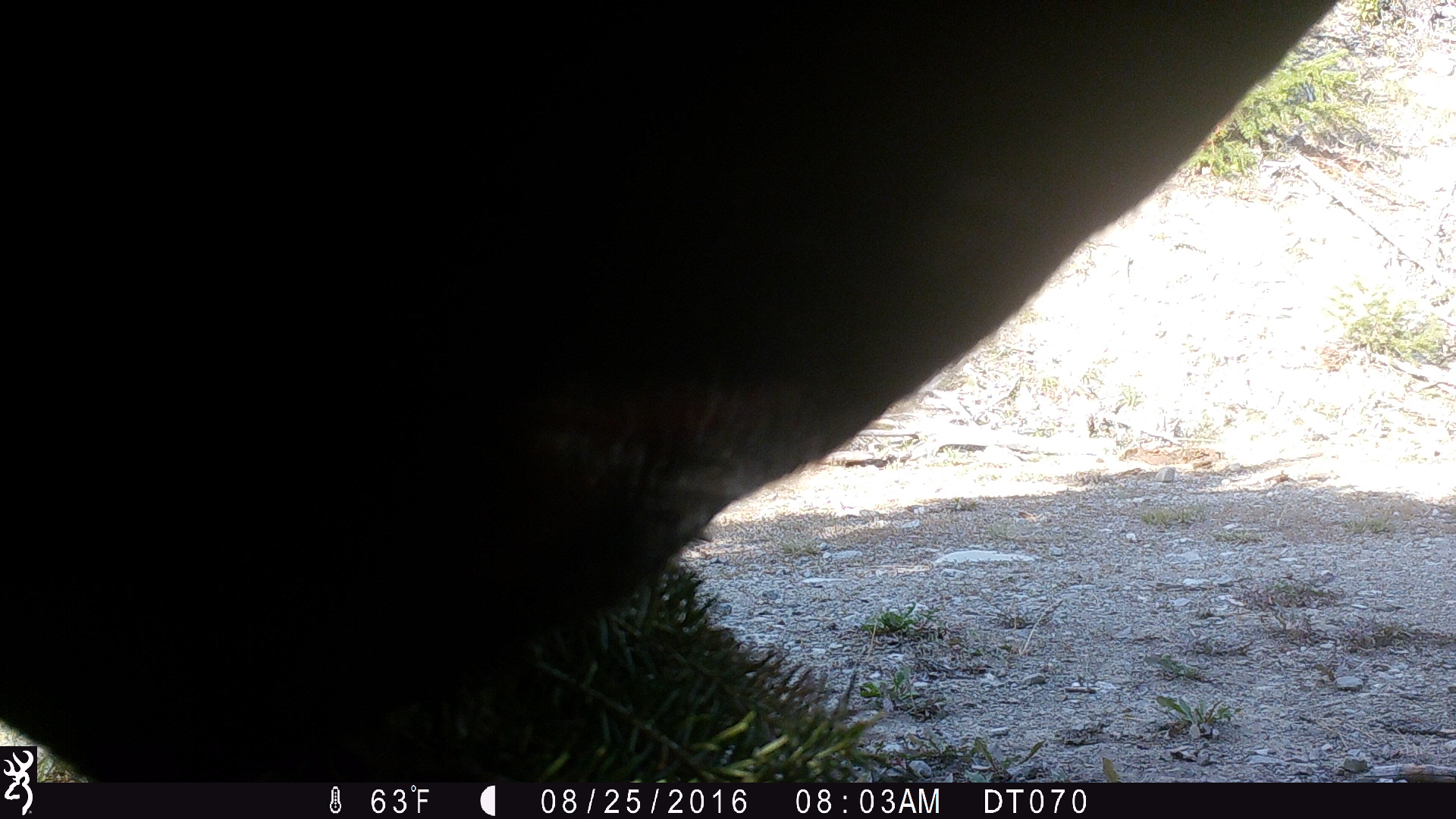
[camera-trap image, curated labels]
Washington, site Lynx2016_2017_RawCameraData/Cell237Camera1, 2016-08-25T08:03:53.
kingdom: Animalia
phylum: Chordata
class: Mammalia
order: Artiodactyla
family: Bovidae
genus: Bos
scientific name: Bos taurus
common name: domestic cattle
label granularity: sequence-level